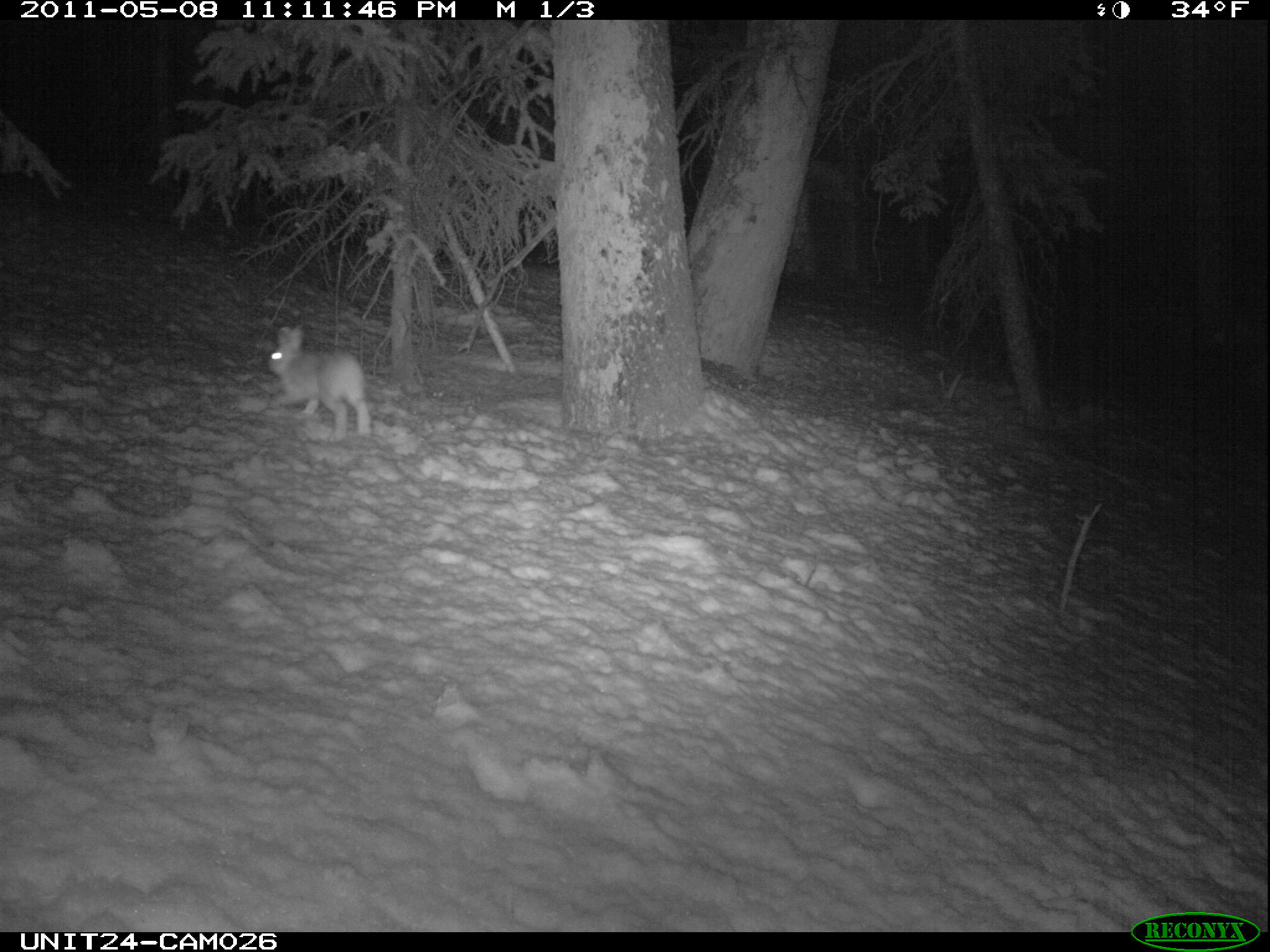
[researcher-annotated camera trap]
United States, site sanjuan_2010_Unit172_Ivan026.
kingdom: Animalia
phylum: Chordata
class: Mammalia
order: Lagomorpha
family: Leporidae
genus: Lepus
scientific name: Lepus americanus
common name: snowshoe hare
Lepus americanus (snowshoe hare).